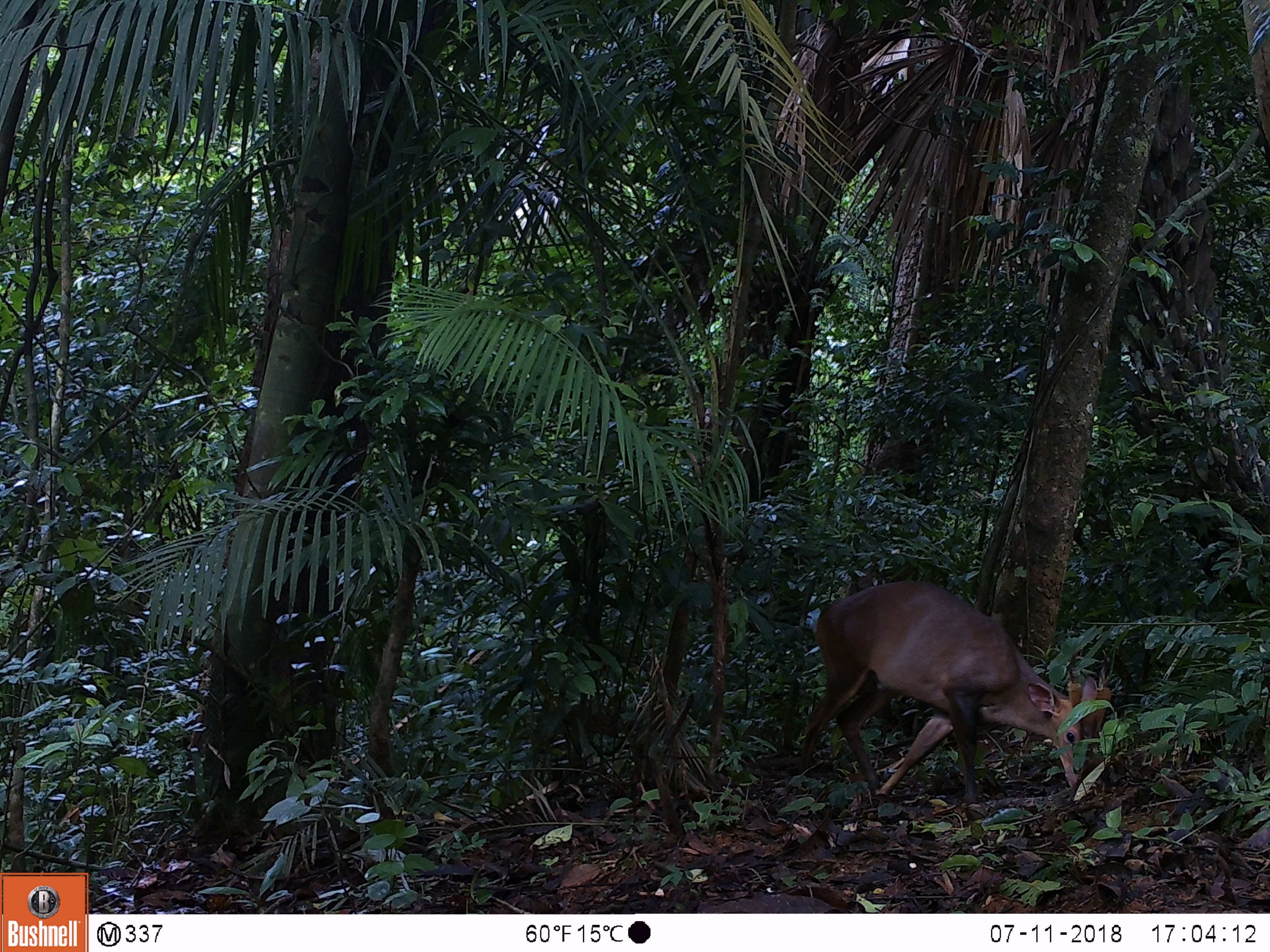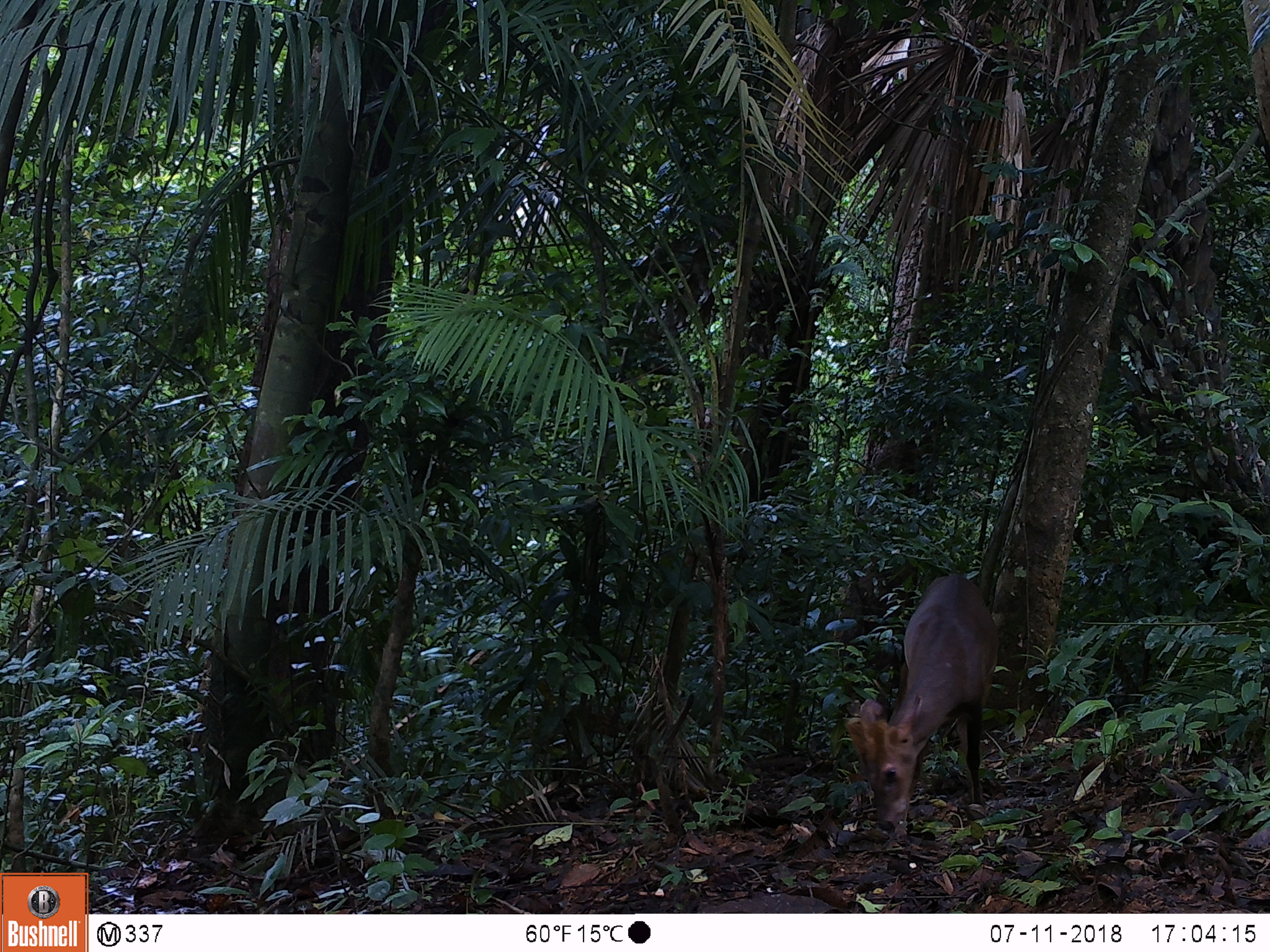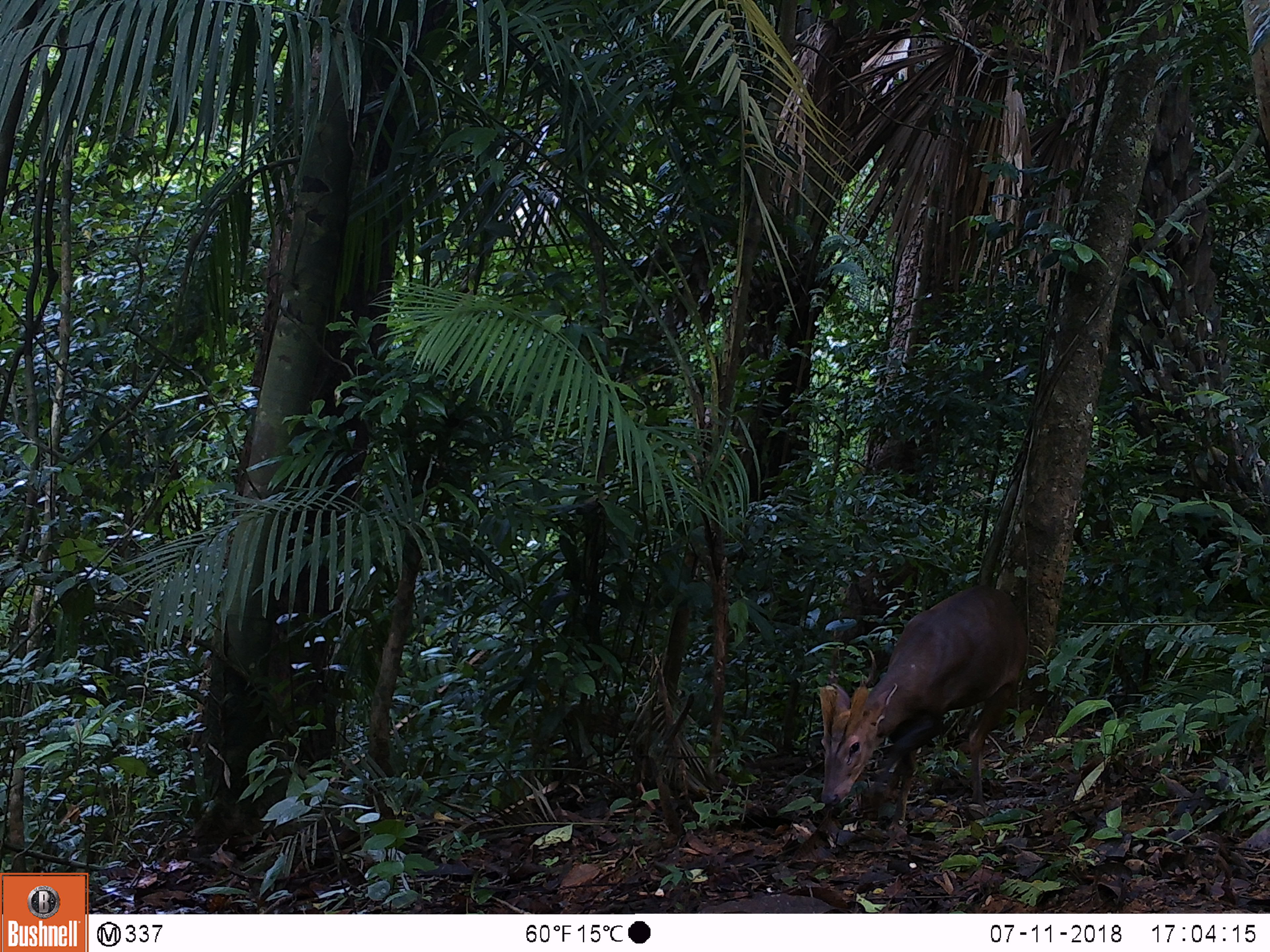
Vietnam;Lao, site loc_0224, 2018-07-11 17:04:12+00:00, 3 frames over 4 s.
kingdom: Animalia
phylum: Chordata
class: Mammalia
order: Artiodactyla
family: Cervidae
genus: Muntiacus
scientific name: Muntiacus vuquangensis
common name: large-antlered muntjac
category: large antlered muntjac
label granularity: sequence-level